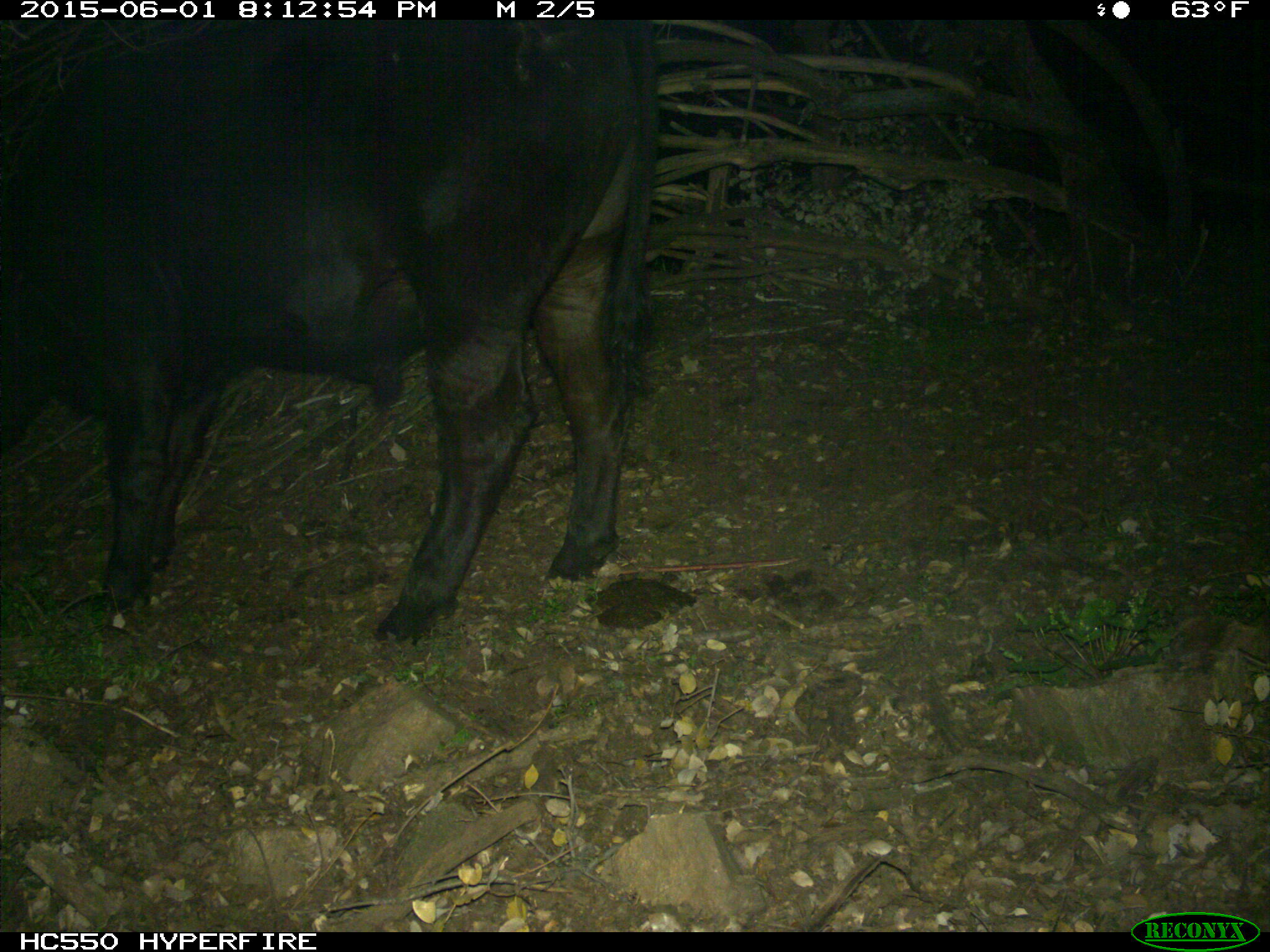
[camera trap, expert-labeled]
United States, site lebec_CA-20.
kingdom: Animalia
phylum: Chordata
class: Mammalia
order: Artiodactyla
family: Bovidae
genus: Bos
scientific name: Bos taurus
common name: domestic cow